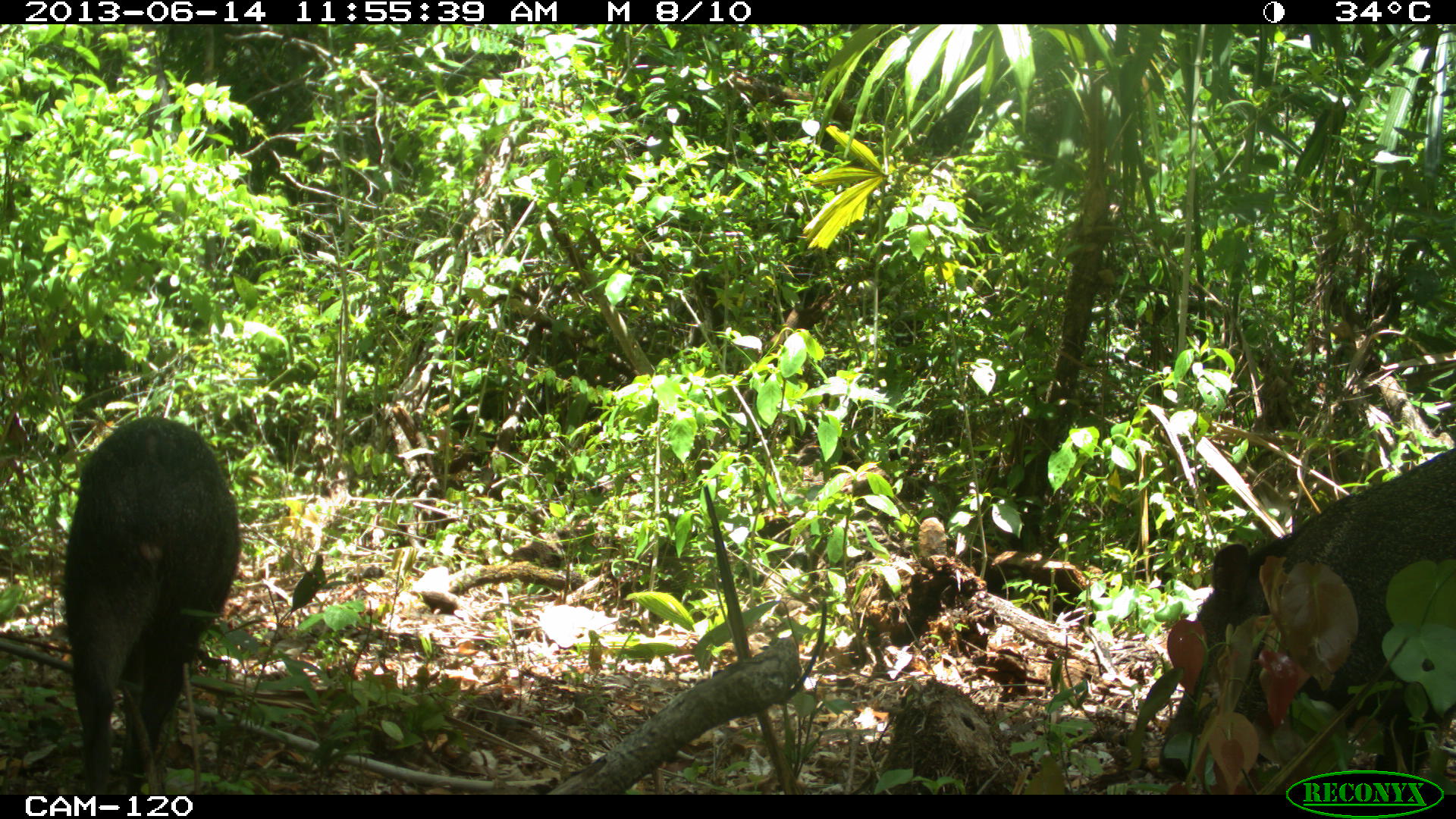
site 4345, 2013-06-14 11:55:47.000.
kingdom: Animalia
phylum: Chordata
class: Mammalia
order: Artiodactyla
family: Tayassuidae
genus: Pecari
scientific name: Pecari tajacu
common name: collared peccary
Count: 3.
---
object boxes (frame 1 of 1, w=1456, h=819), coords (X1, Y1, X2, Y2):
pecari tajacu: (1154, 447, 1452, 793); (62, 411, 240, 795)